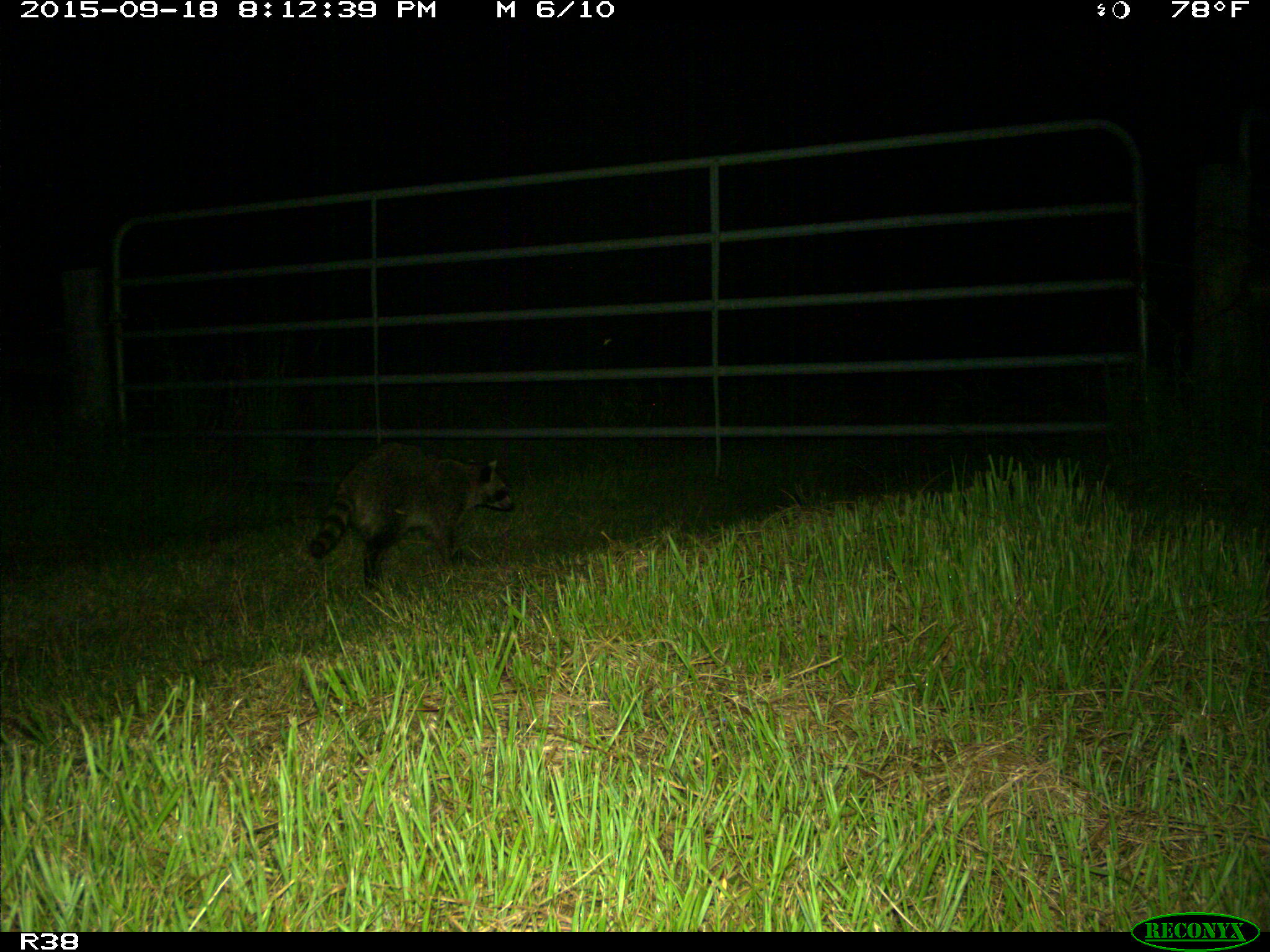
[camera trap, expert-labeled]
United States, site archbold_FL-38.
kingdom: Animalia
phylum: Chordata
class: Mammalia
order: Carnivora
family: Procyonidae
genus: Procyon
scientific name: Procyon lotor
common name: common raccoon